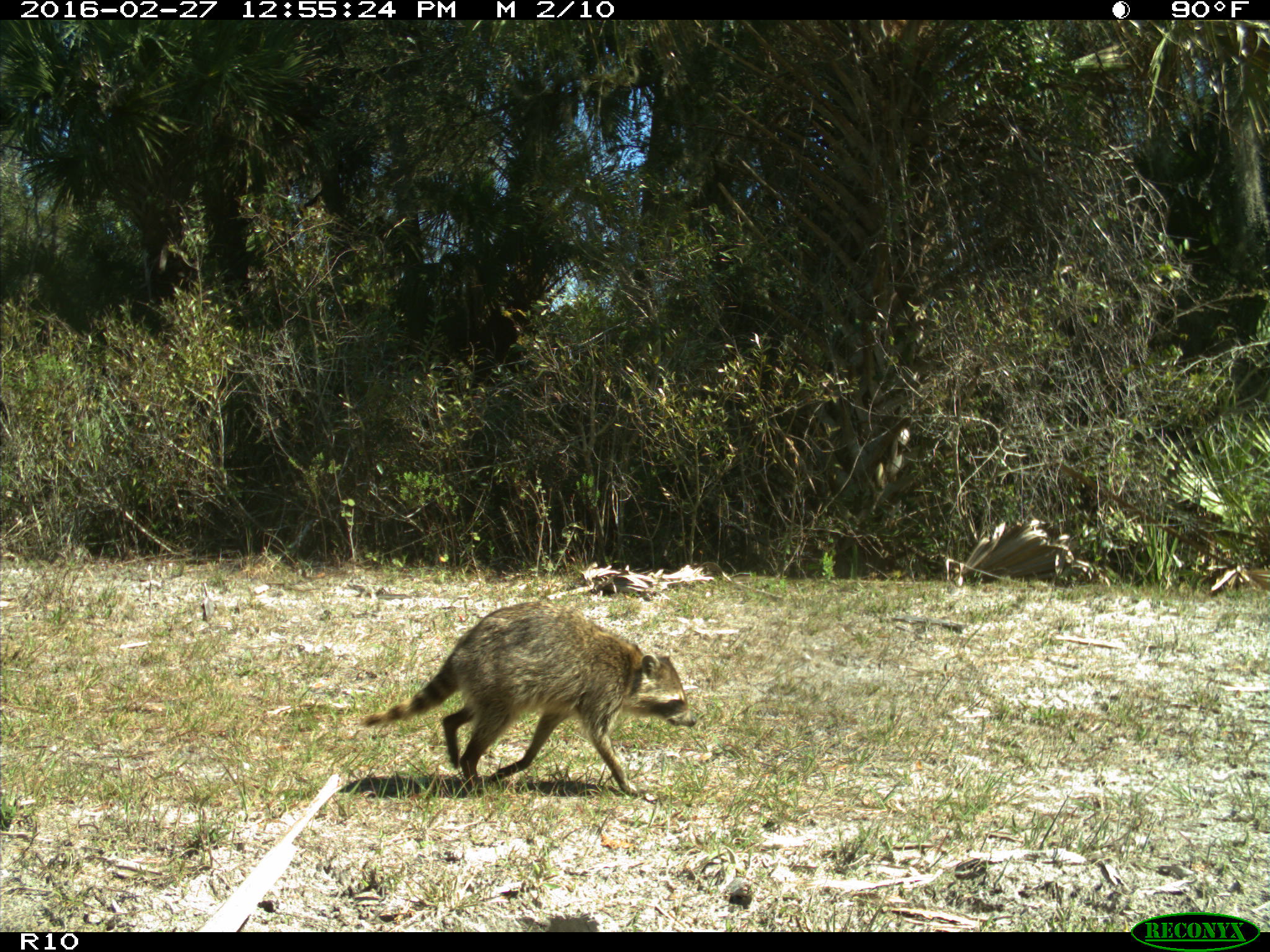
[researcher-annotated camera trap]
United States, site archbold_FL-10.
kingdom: Animalia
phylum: Chordata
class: Mammalia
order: Carnivora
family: Procyonidae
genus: Procyon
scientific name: Procyon lotor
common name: common raccoon